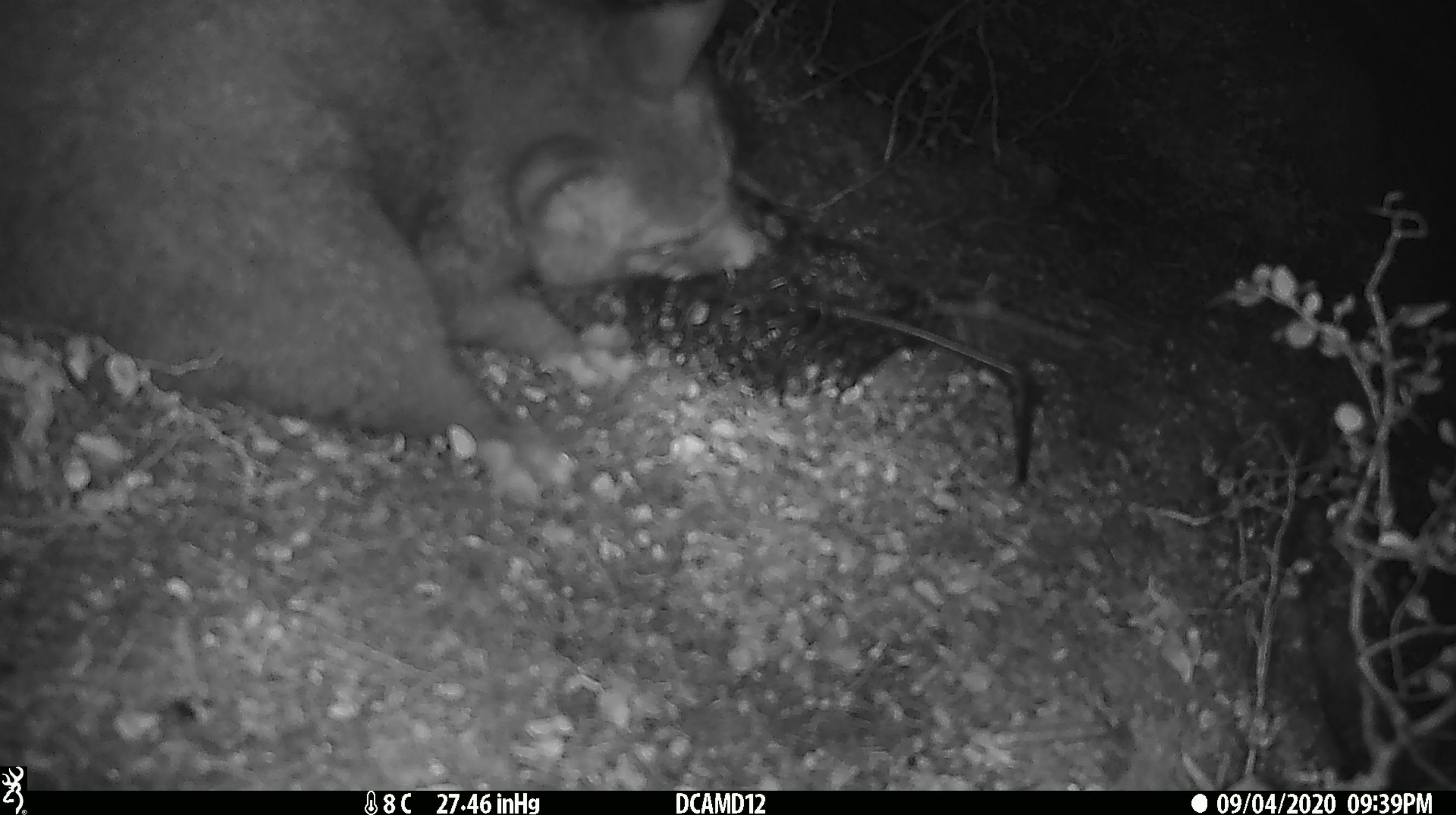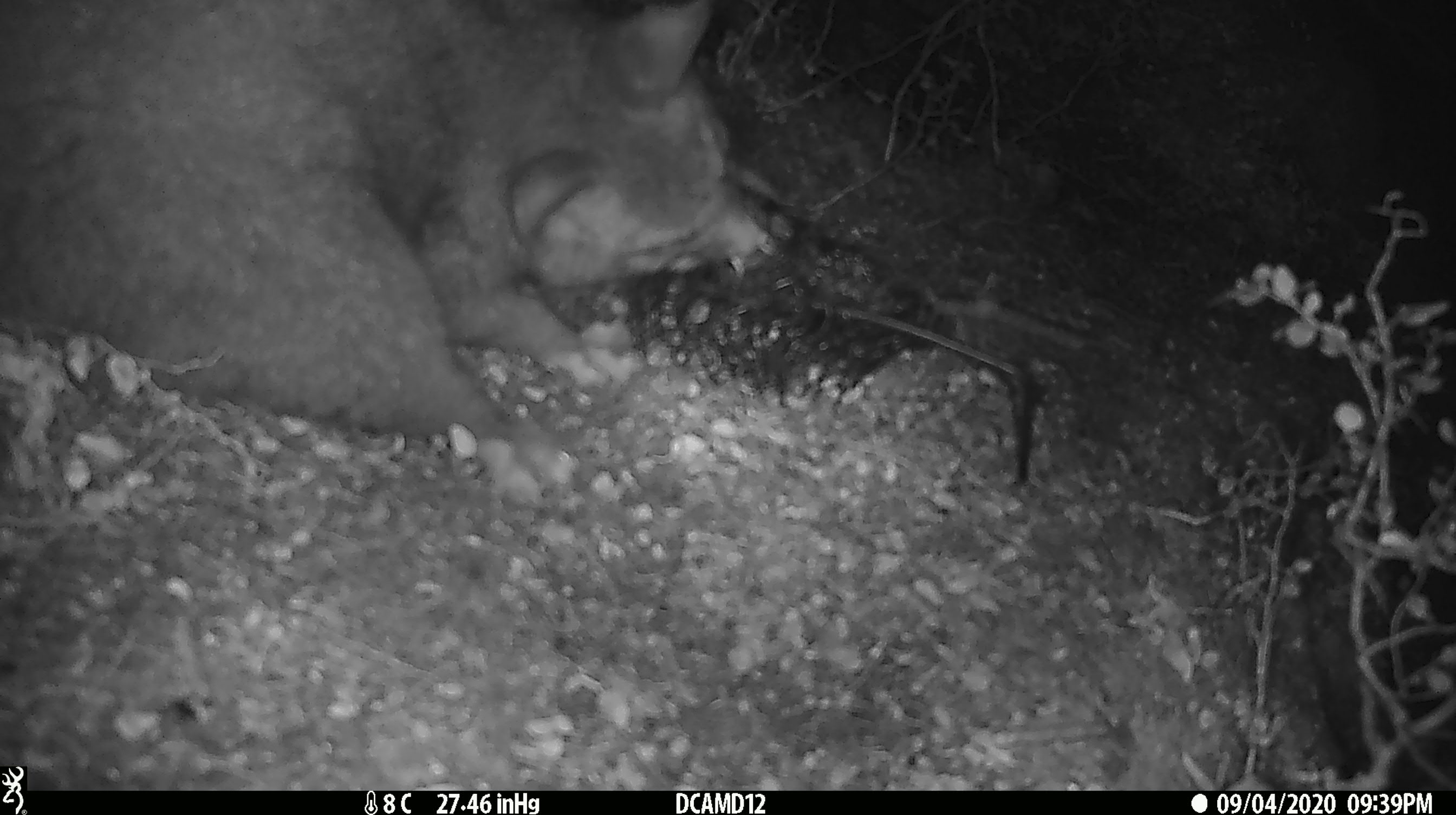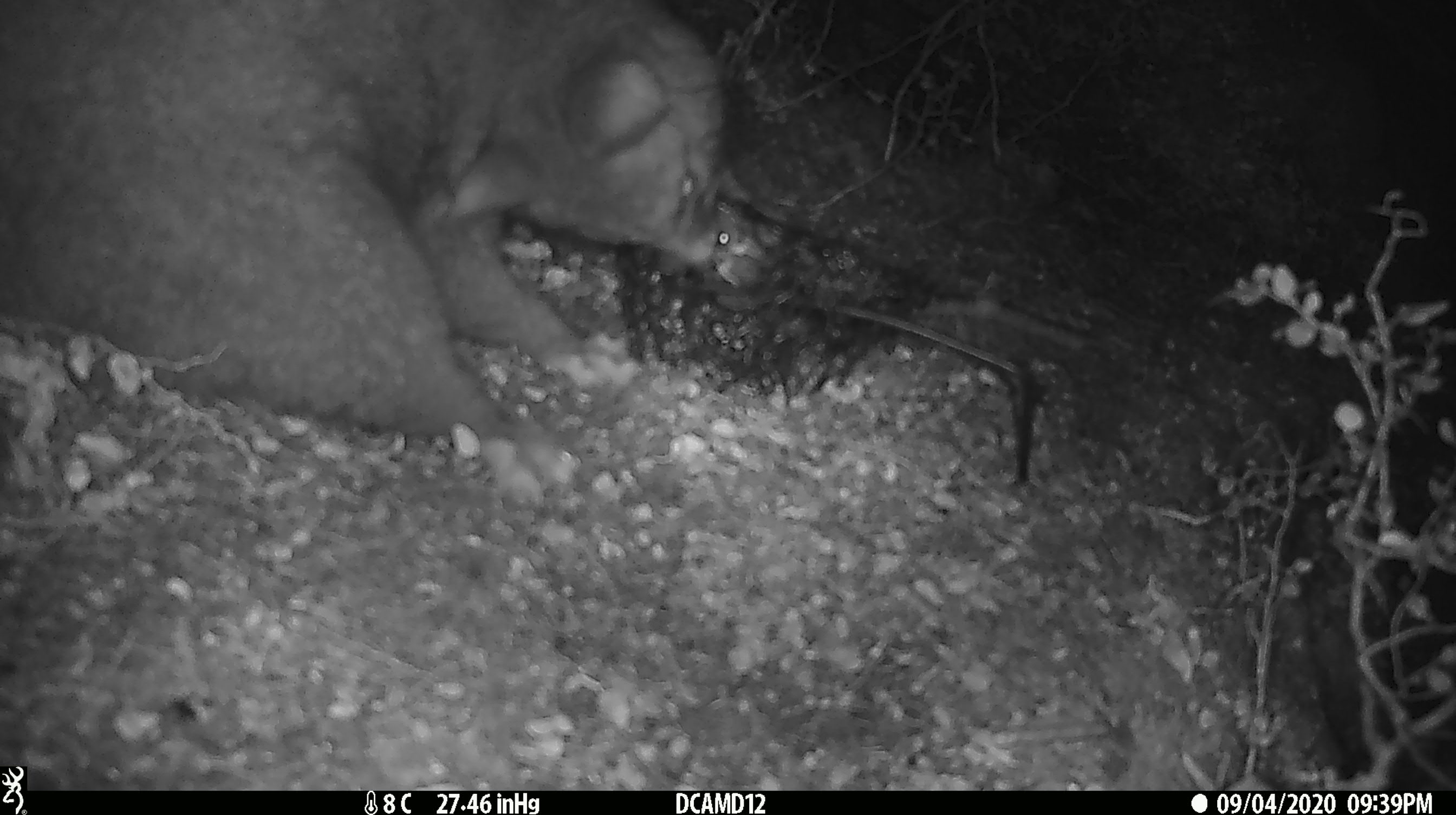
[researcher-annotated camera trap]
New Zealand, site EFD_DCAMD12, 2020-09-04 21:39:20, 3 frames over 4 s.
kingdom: Animalia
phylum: Chordata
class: Mammalia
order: Diprotodontia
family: Phalangeridae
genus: Trichosurus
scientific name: Trichosurus vulpecula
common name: common brushtail possum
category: possum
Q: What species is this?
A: Possum (common brushtail possum) (Trichosurus vulpecula).